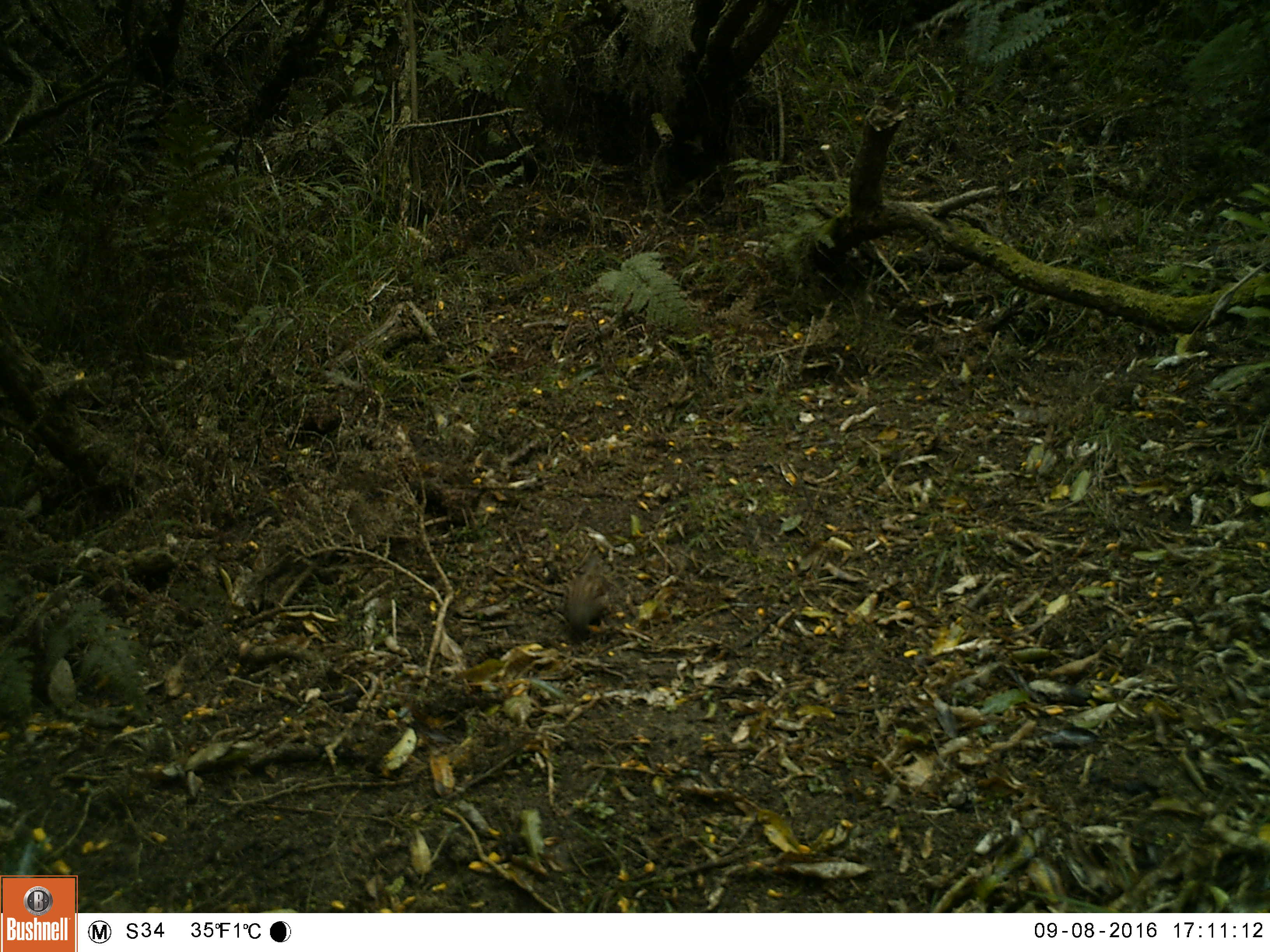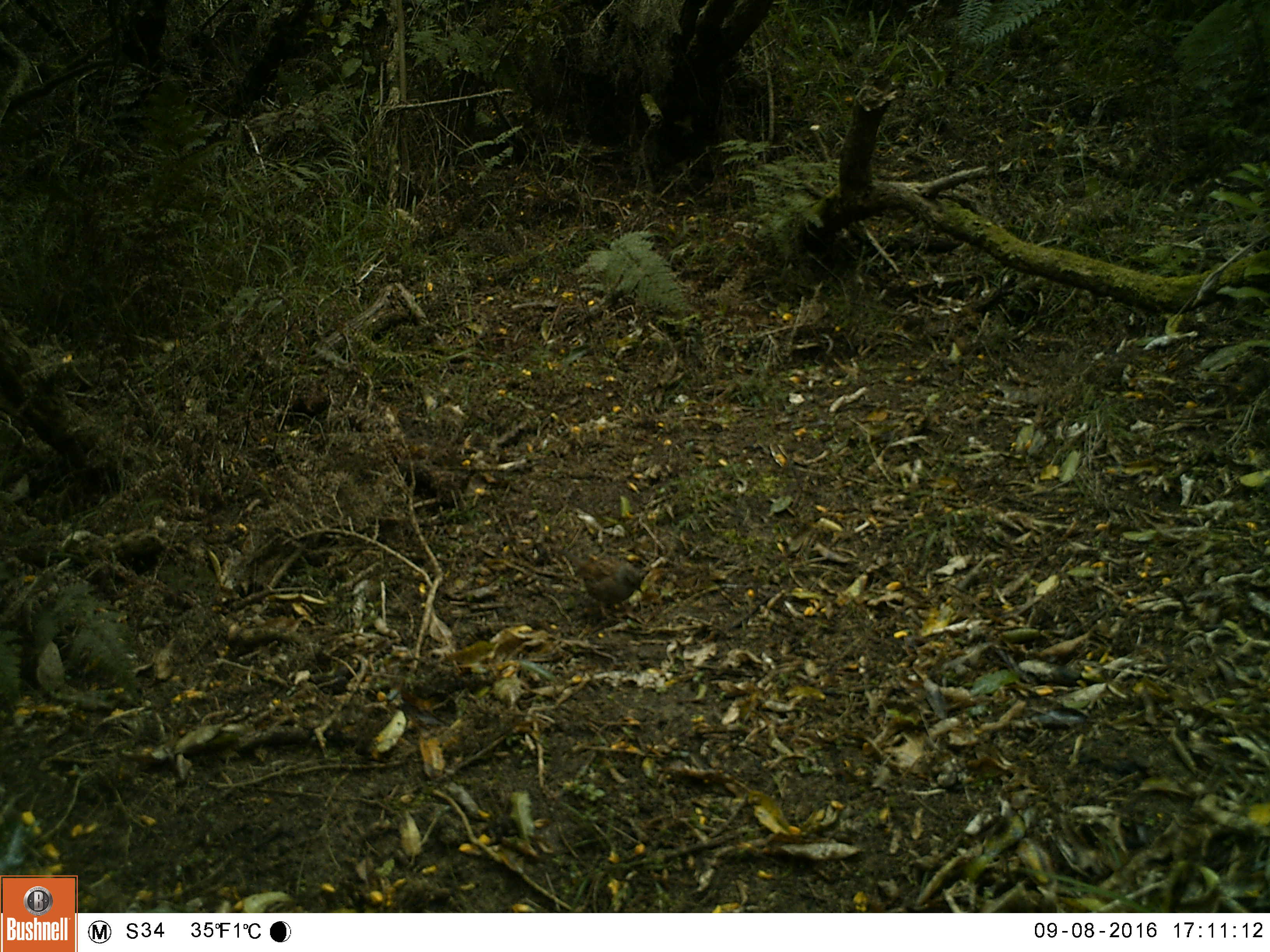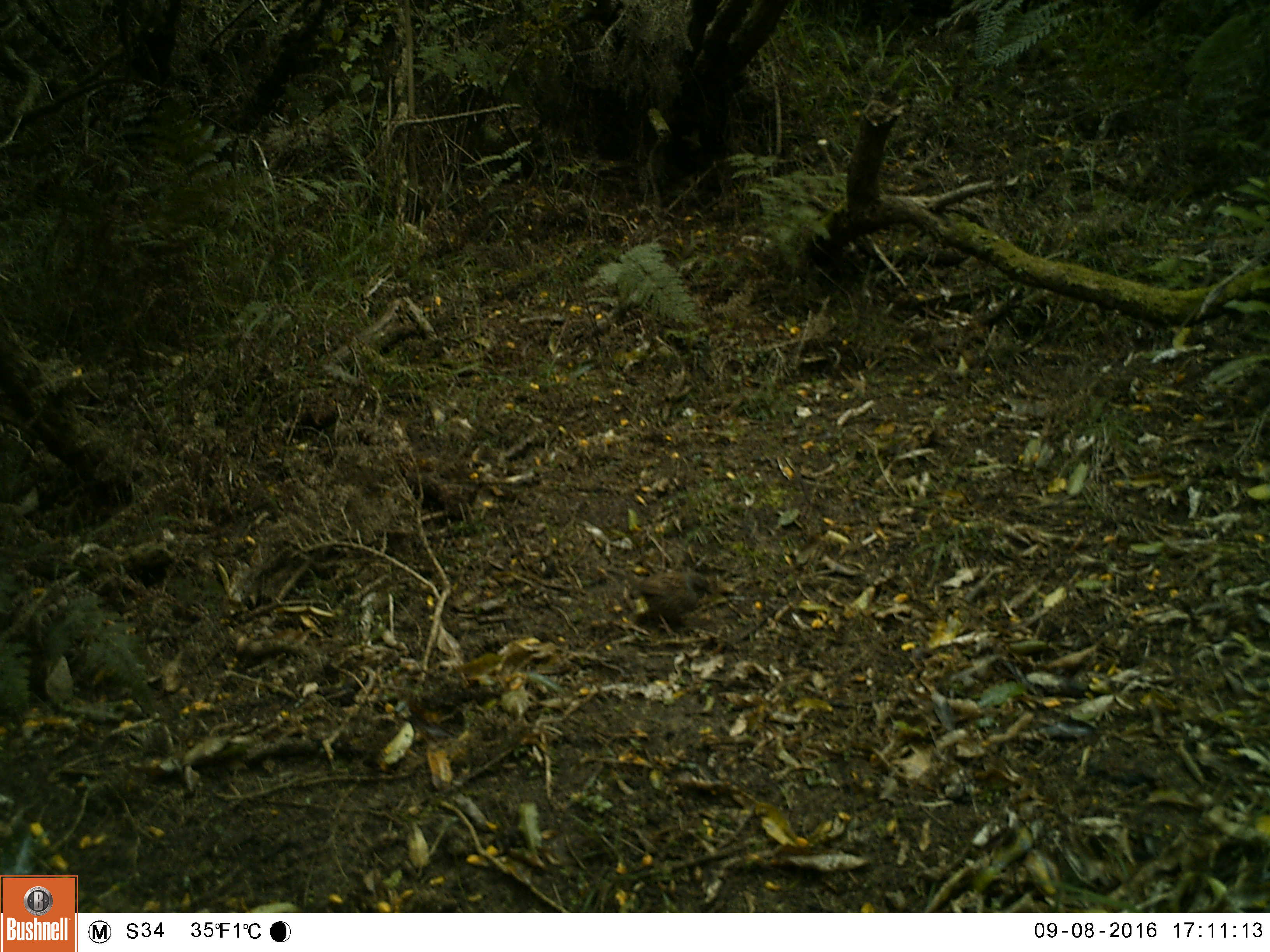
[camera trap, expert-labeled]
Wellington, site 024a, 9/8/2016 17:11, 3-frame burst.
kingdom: Animalia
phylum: Chordata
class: Aves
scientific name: Aves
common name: bird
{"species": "bird (Aves)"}